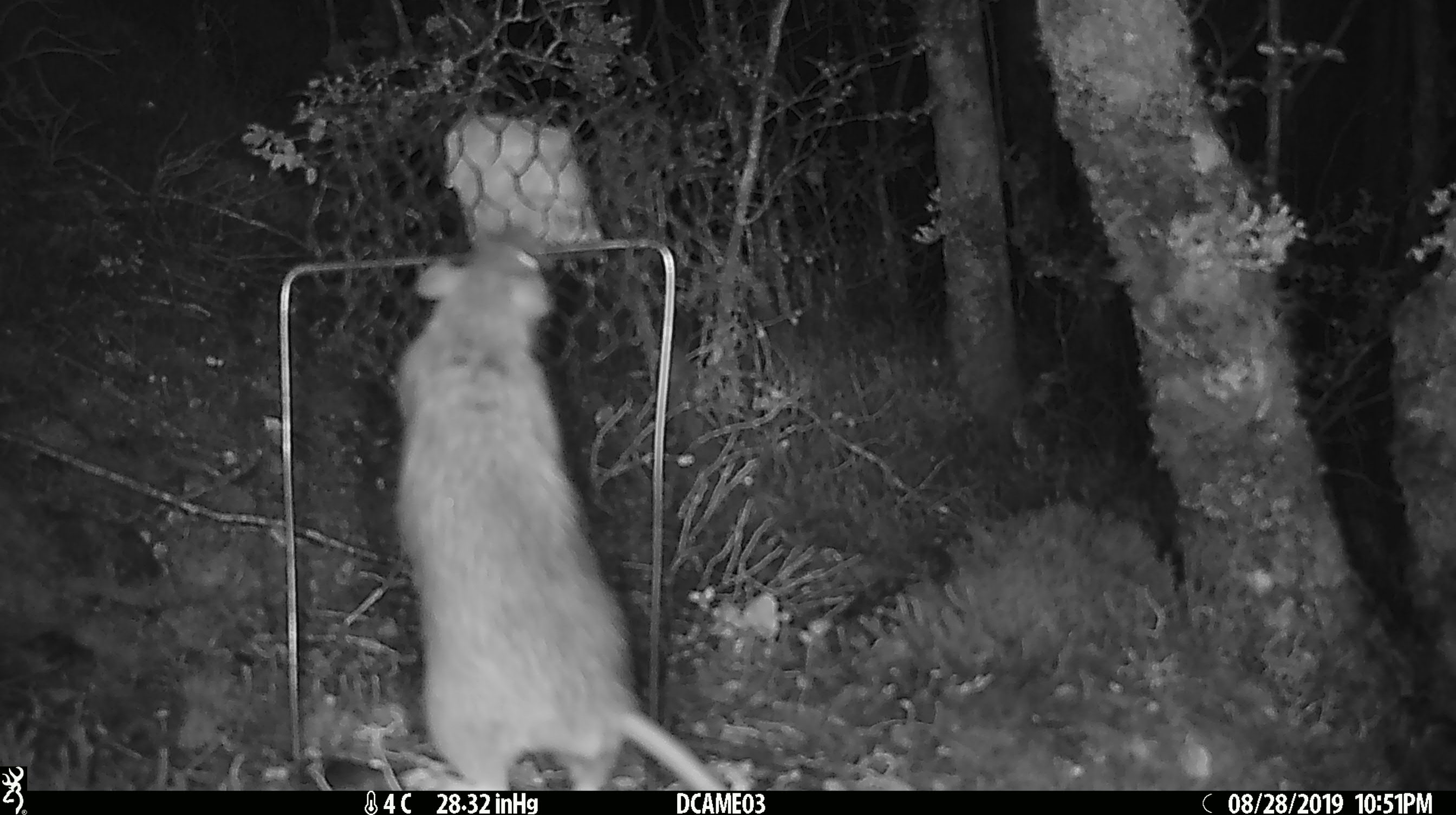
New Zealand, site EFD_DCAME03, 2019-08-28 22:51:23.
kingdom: Animalia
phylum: Chordata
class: Mammalia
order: Rodentia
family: Muridae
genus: Rattus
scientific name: Rattus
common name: rat